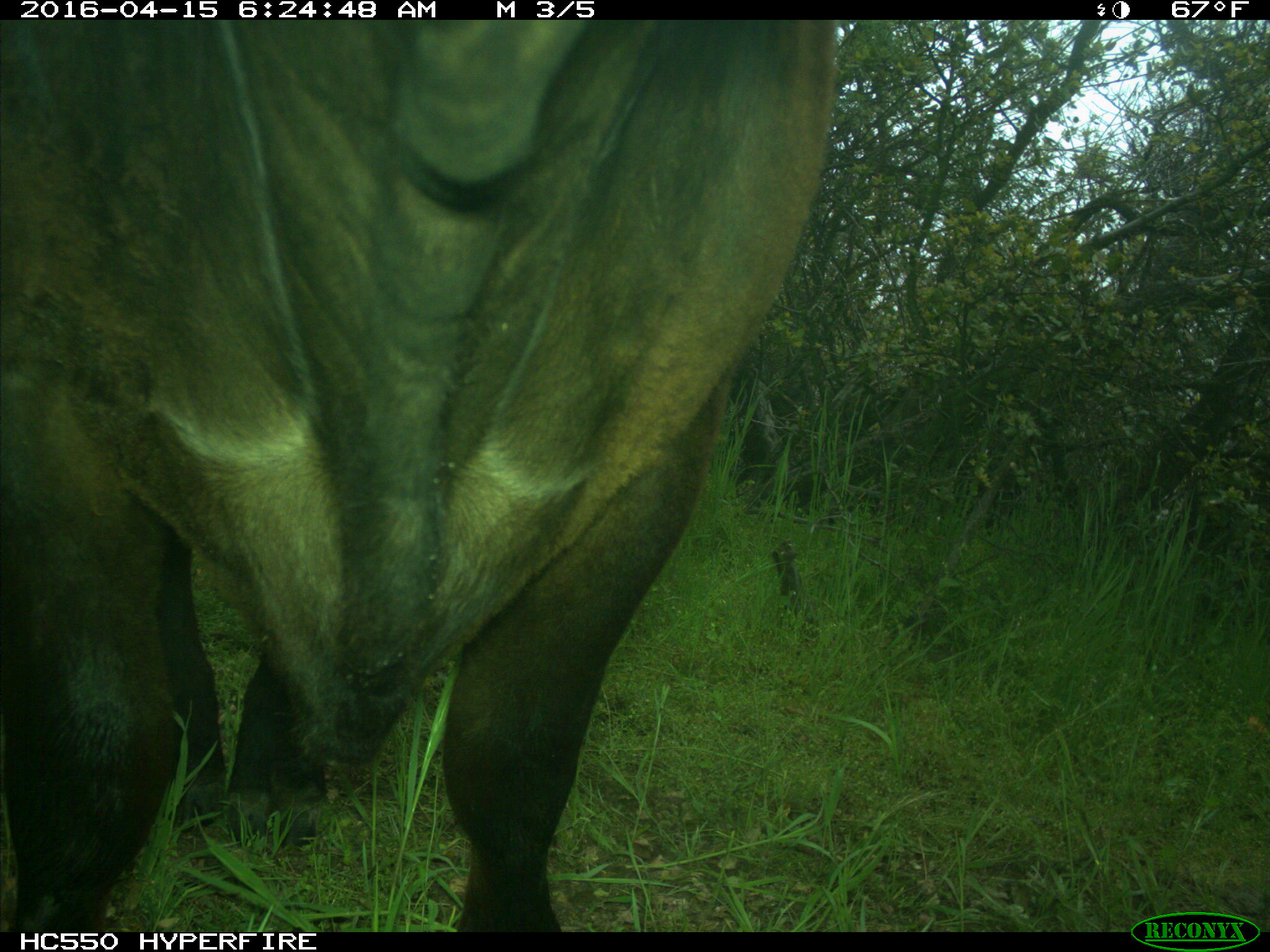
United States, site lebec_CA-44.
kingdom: Animalia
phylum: Chordata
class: Mammalia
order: Artiodactyla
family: Bovidae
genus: Bos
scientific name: Bos taurus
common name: domestic cow